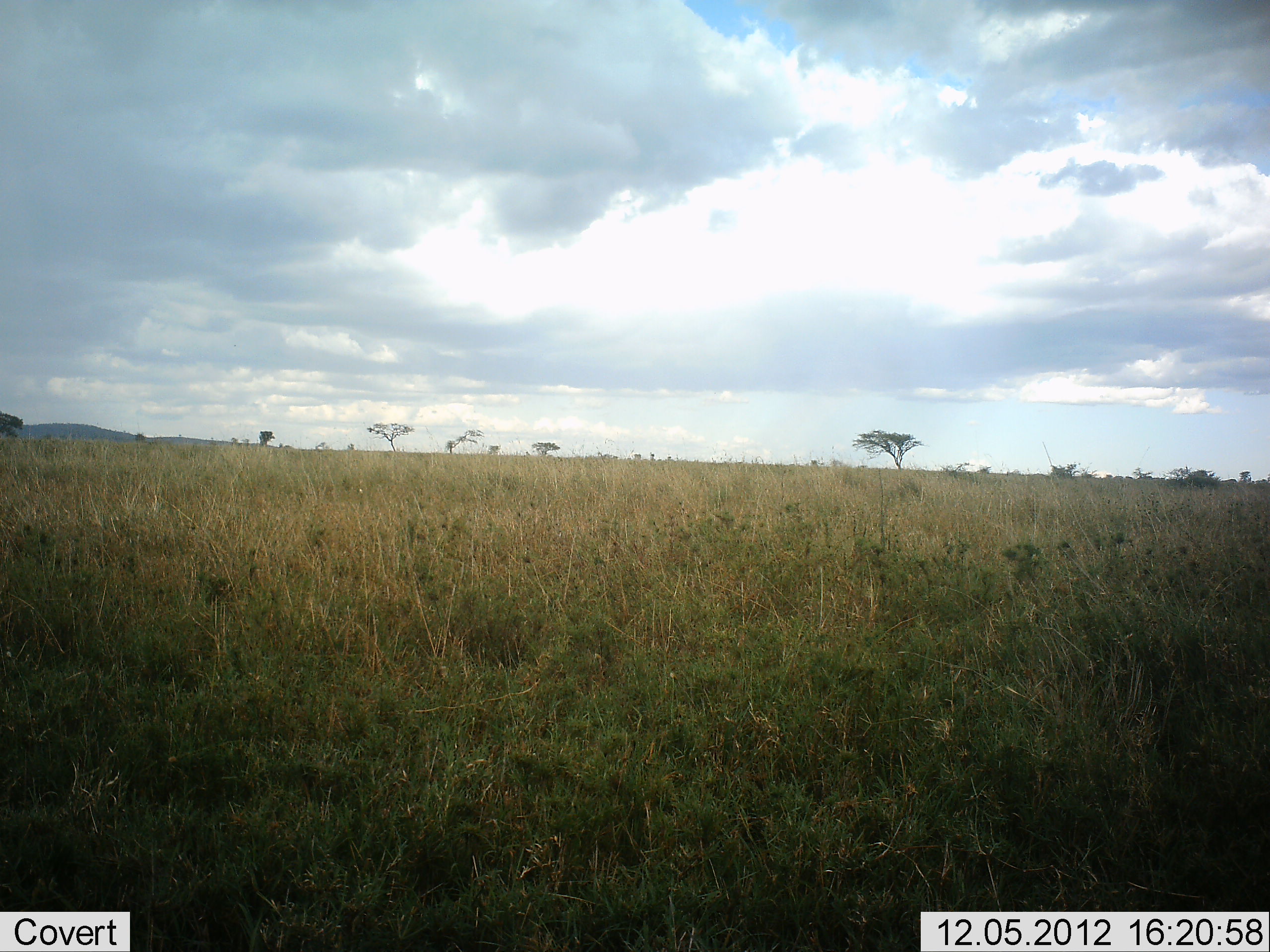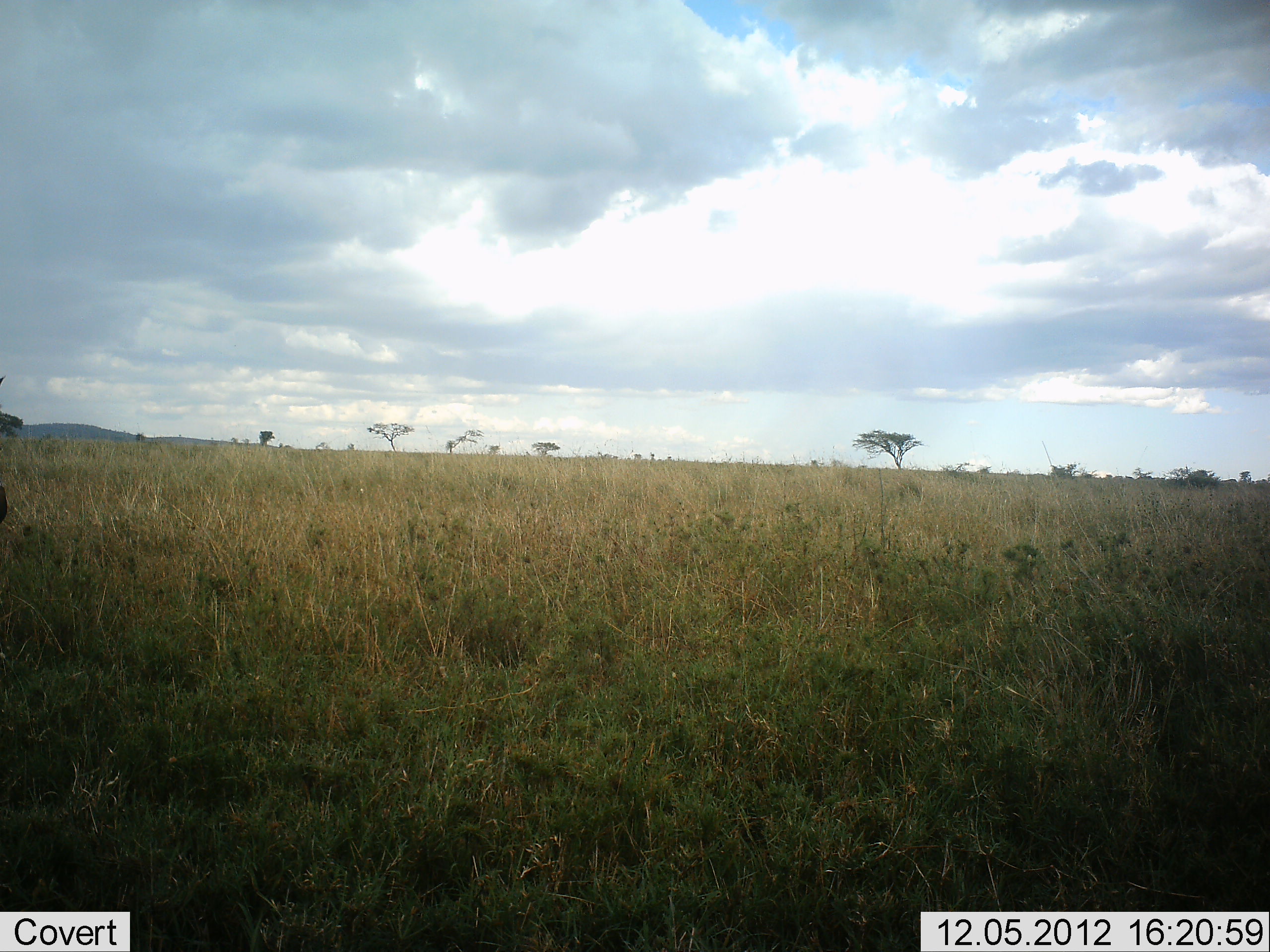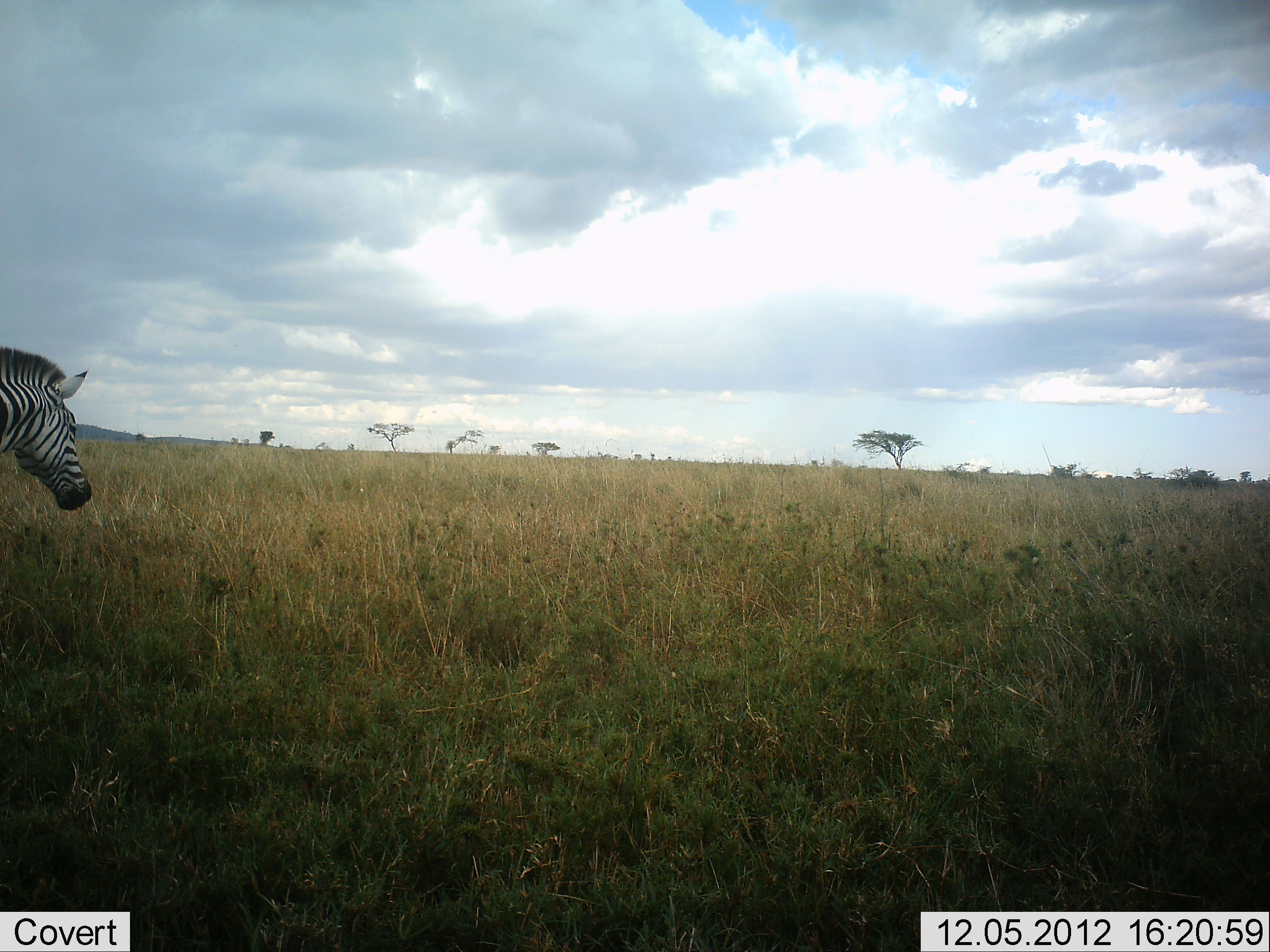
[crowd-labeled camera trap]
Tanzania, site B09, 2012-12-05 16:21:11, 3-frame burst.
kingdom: Animalia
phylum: Chordata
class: Mammalia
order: Perissodactyla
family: Equidae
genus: Equus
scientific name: Equus quagga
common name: plains zebra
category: zebra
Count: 1.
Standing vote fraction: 10%.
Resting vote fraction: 0%.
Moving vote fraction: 90%.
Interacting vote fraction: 0%.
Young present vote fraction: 0%.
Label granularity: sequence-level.